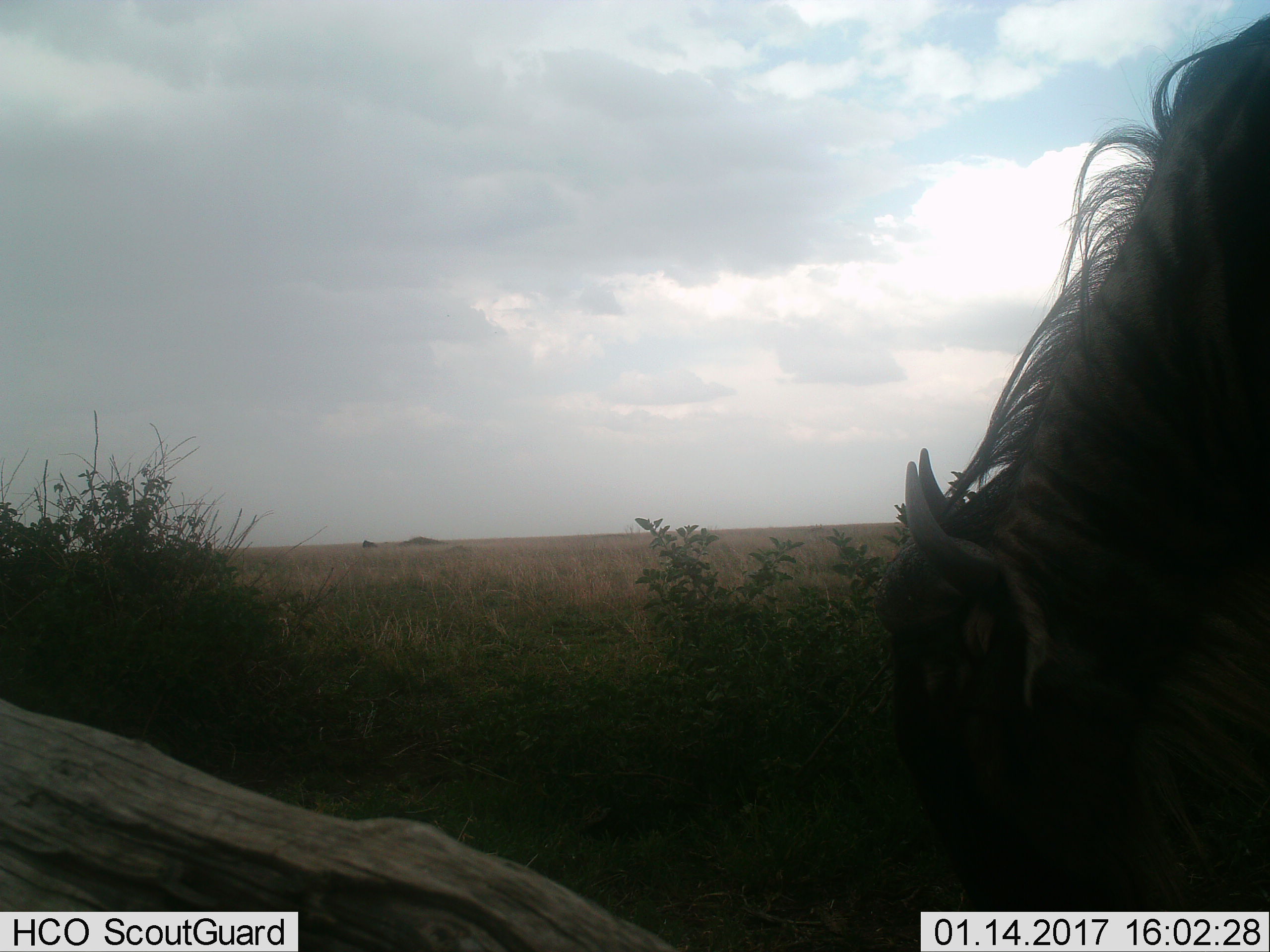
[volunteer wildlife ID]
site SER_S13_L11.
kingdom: Animalia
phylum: Chordata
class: Mammalia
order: Artiodactyla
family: Bovidae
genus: Connochaetes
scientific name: Connochaetes taurinus taurinus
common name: blue wildebeest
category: wildebeestblue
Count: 1.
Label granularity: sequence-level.